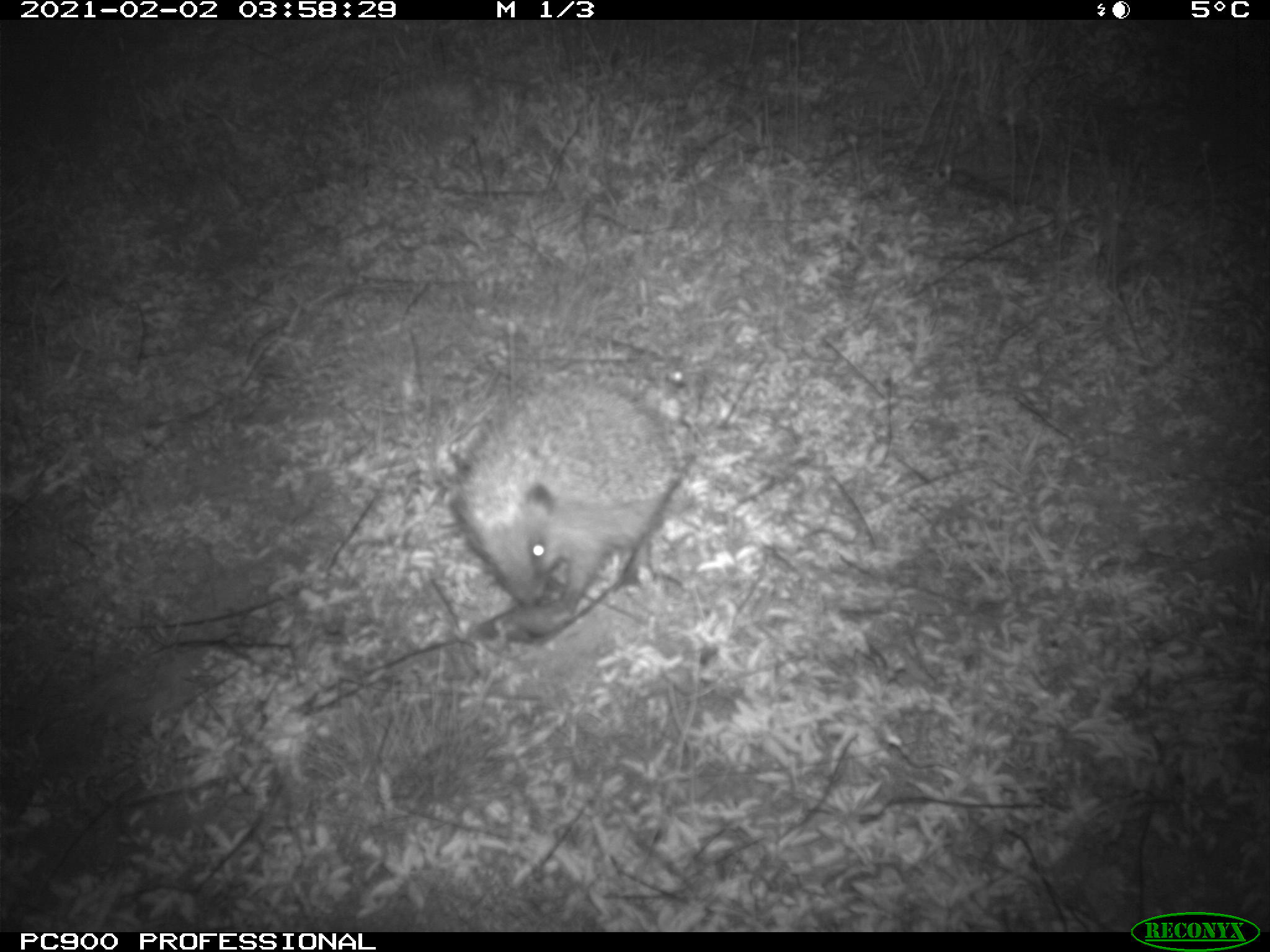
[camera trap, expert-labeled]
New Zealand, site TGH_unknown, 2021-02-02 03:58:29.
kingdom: Animalia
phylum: Chordata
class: Mammalia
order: Eulipotyphla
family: Erinaceidae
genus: Erinaceus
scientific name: Erinaceus europaeus europaeus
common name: european hedgehog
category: hedgehog